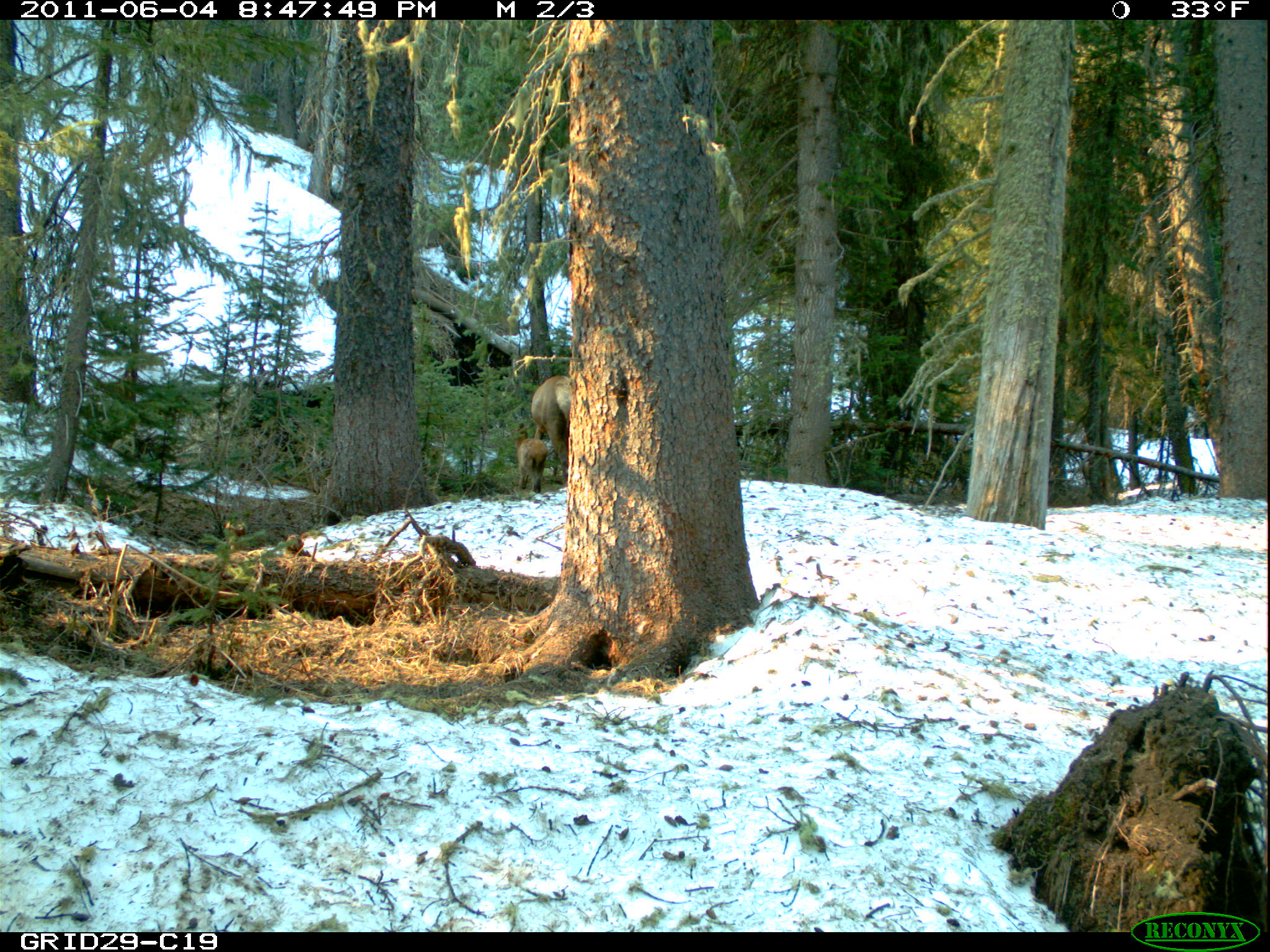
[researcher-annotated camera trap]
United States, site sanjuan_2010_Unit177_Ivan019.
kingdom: Animalia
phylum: Chordata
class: Mammalia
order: Artiodactyla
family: Cervidae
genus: Cervus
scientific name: Cervus elaphus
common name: red deer